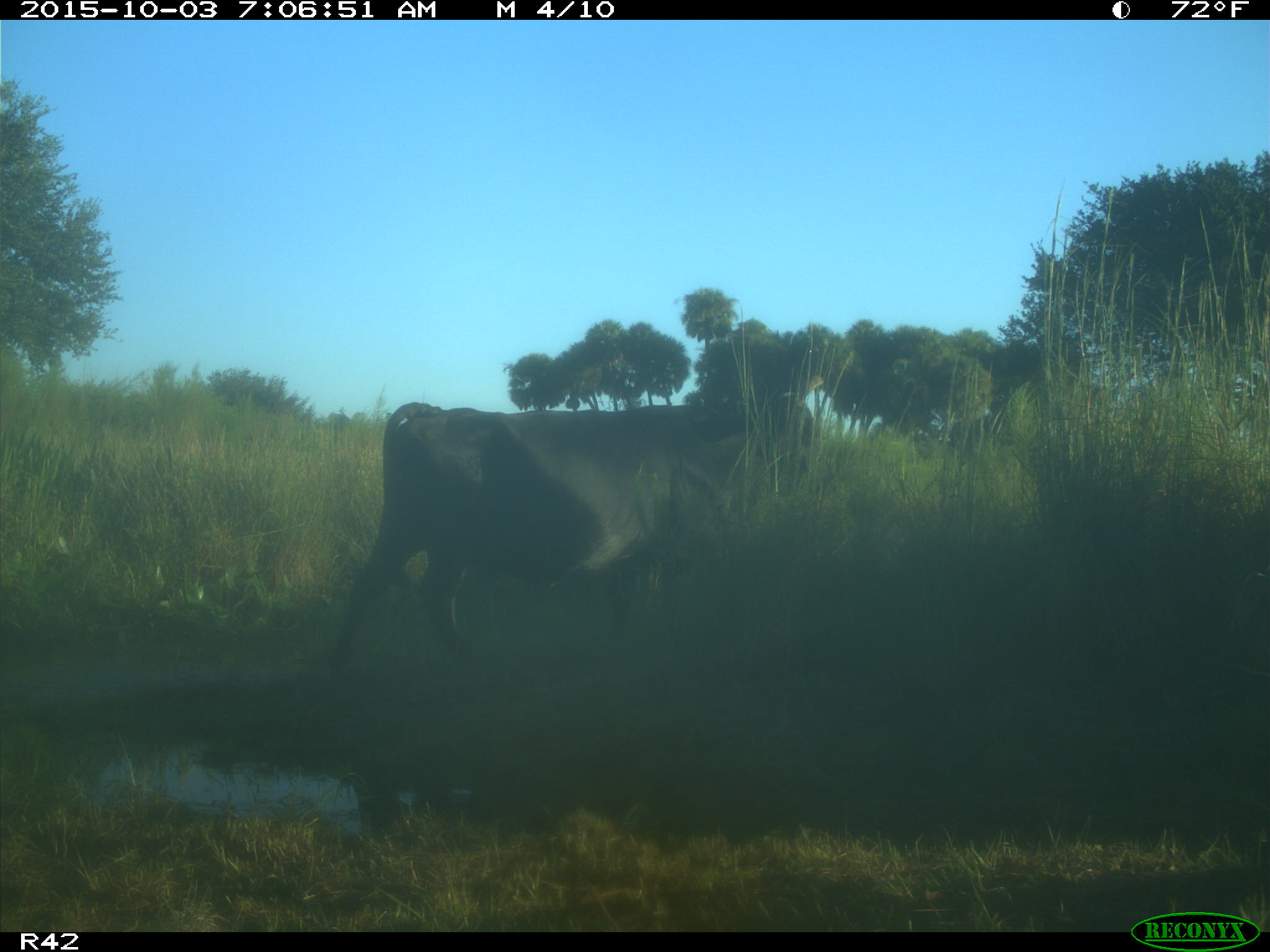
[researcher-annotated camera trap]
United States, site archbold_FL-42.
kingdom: Animalia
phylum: Chordata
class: Mammalia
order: Artiodactyla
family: Bovidae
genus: Bos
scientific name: Bos taurus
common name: domestic cow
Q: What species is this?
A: Bos taurus (domestic cow).